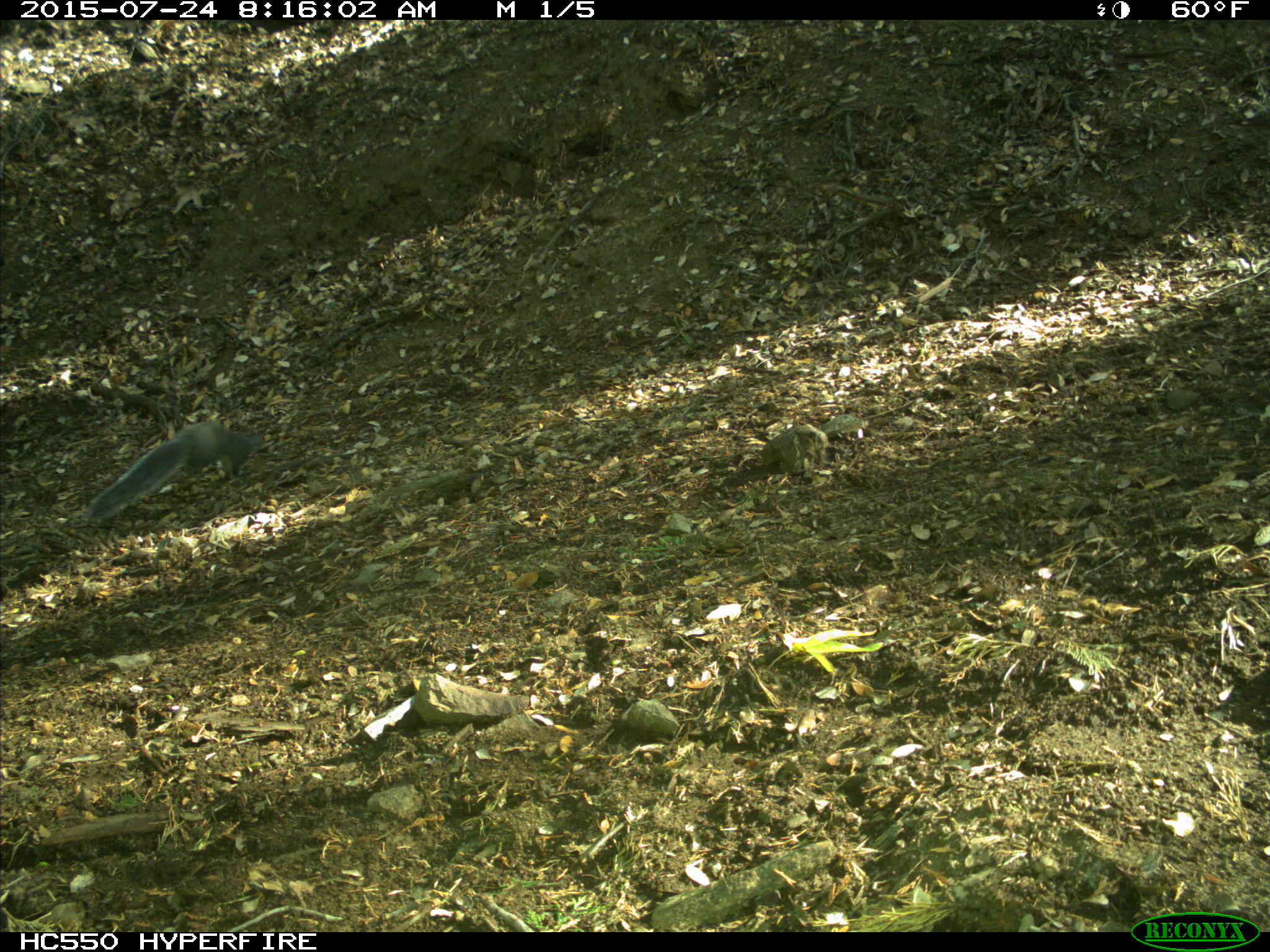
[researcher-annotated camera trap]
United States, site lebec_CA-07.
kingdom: Animalia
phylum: Chordata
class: Mammalia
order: Rodentia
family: Sciuridae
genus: Sciurus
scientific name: Sciurus carolinensis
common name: eastern gray squirrel